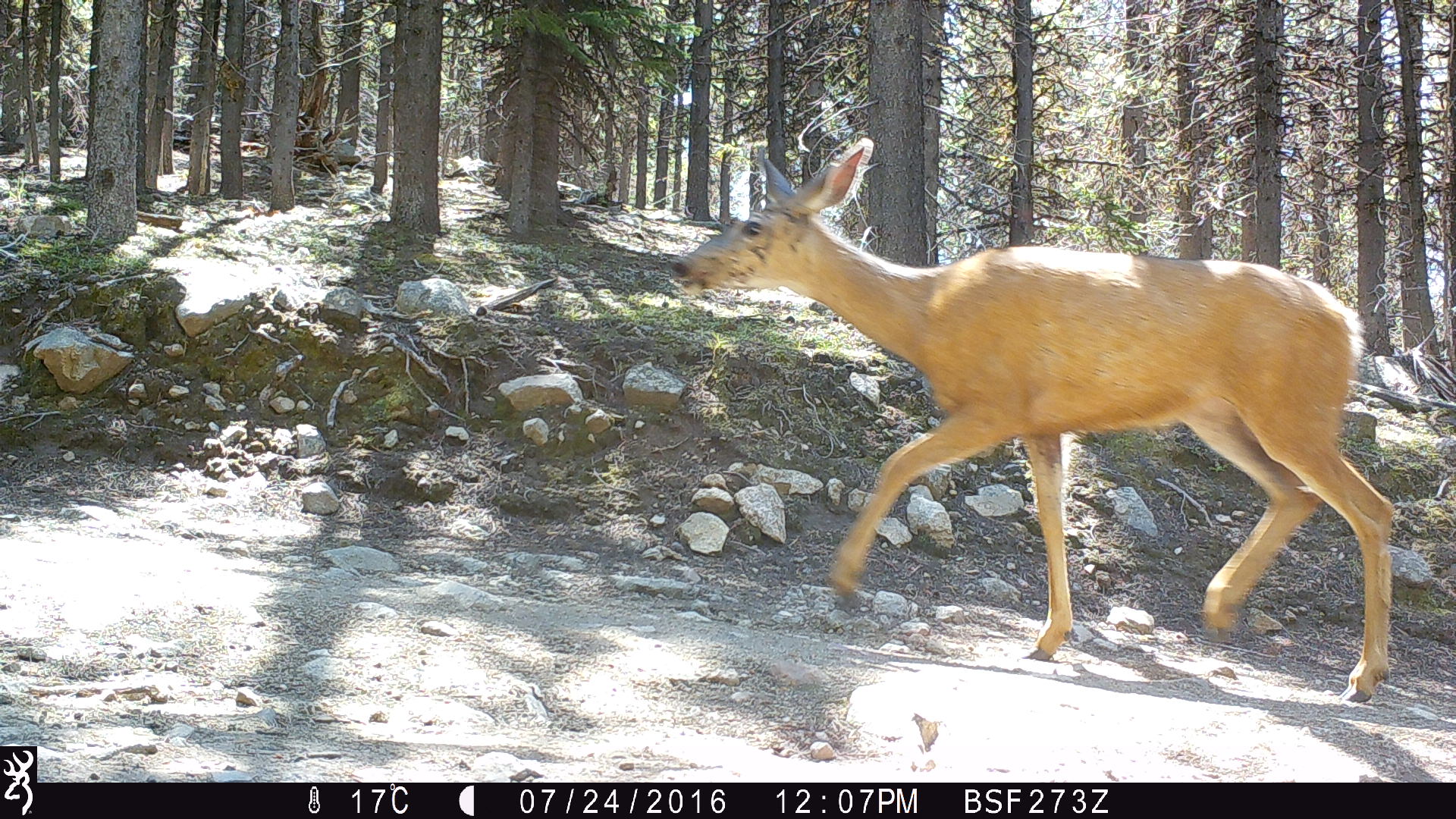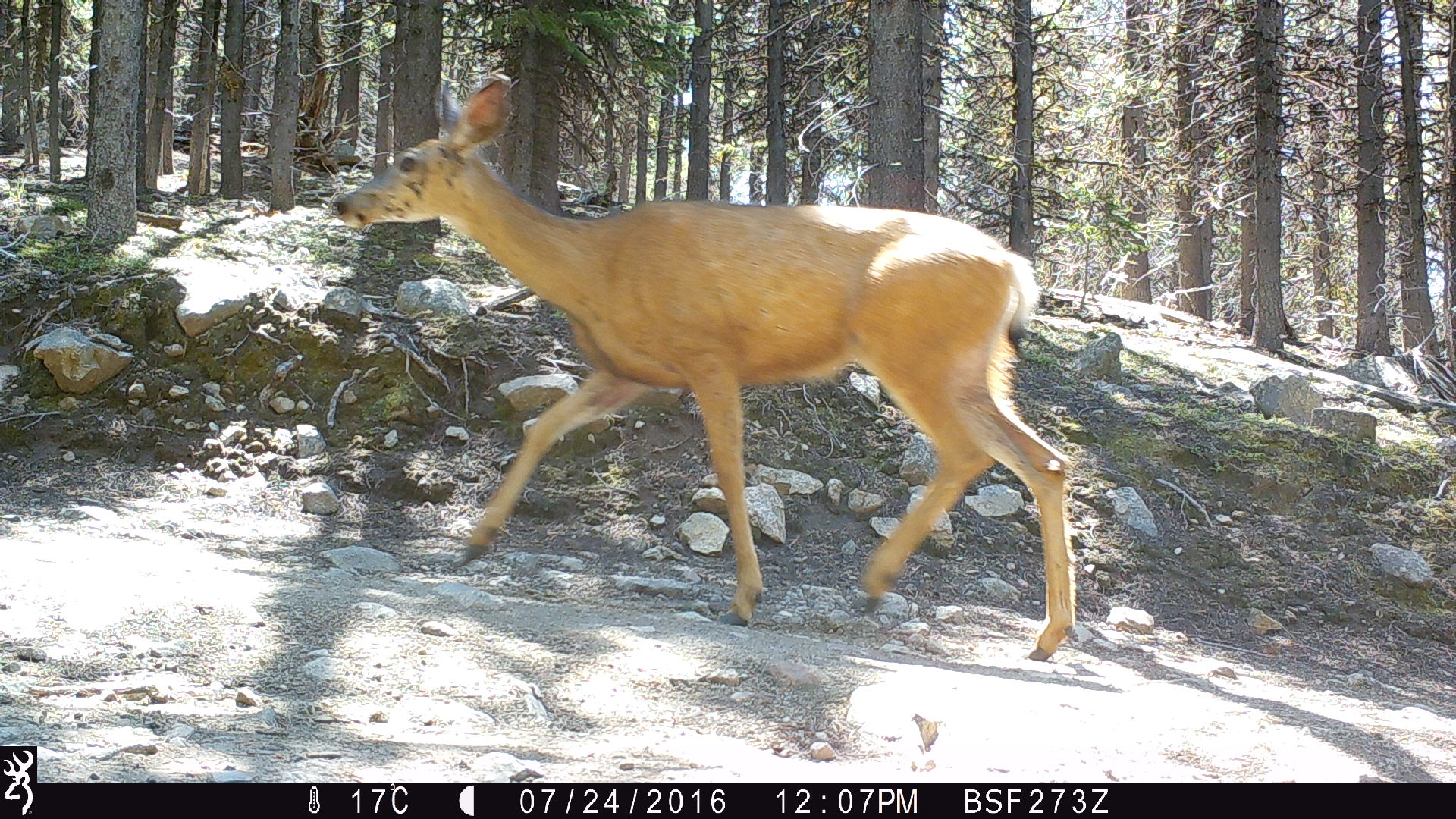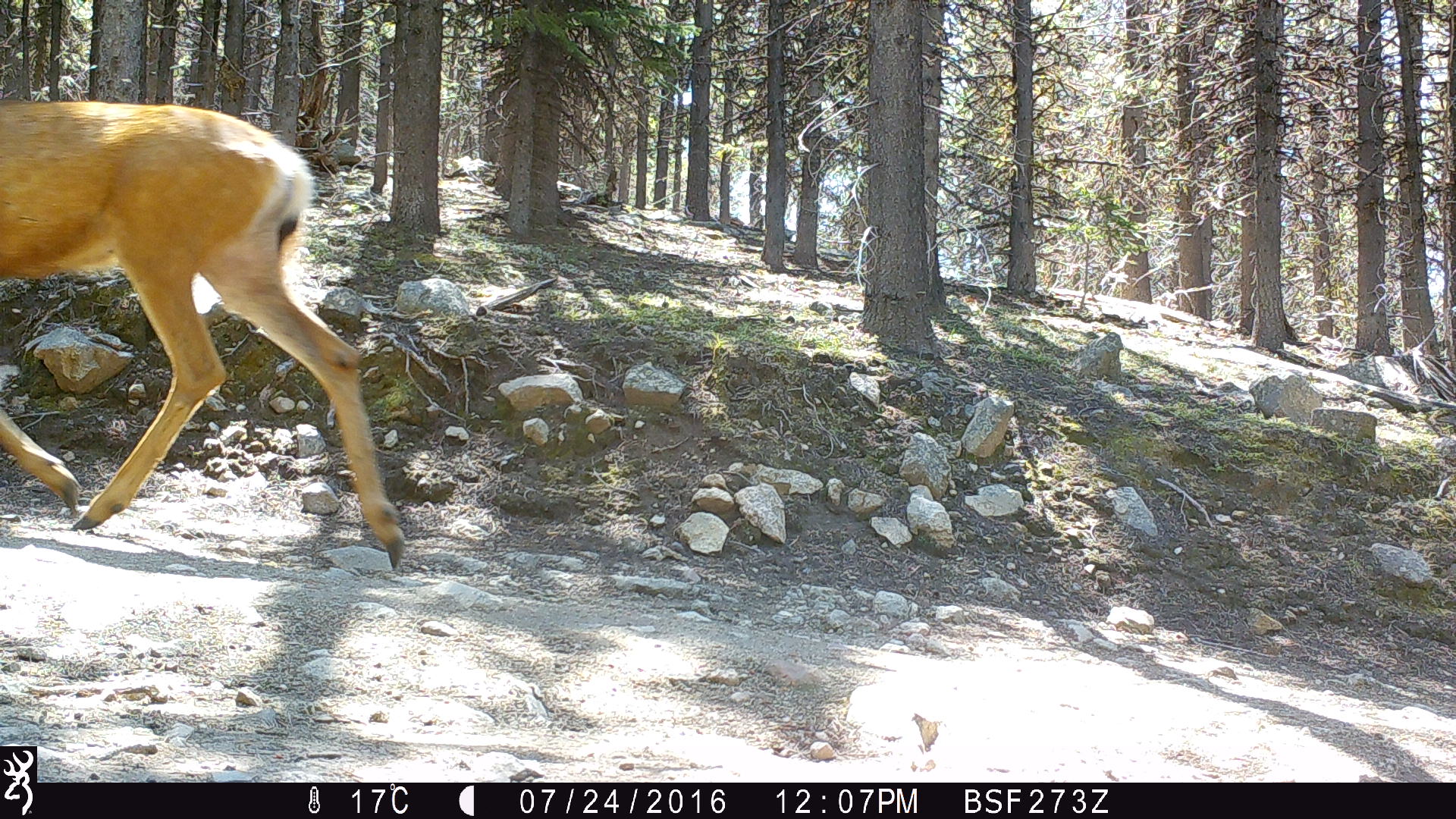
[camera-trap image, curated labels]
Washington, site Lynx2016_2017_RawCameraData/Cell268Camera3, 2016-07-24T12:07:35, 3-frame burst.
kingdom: Animalia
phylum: Chordata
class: Mammalia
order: Artiodactyla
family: Cervidae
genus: Odocoileus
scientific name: Odocoileus hemionus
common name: mule deer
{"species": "Odocoileus hemionus (mule deer)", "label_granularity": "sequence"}